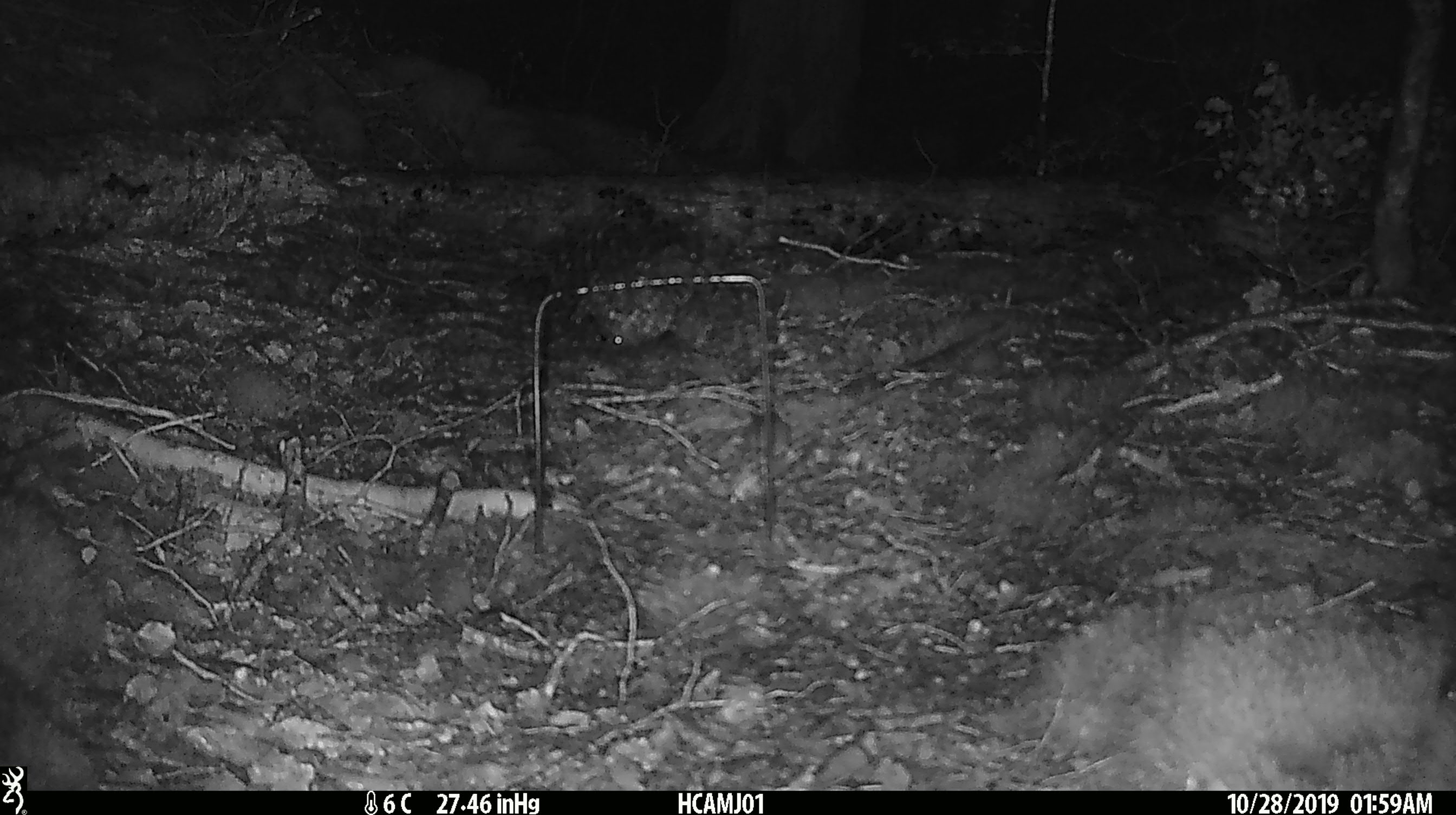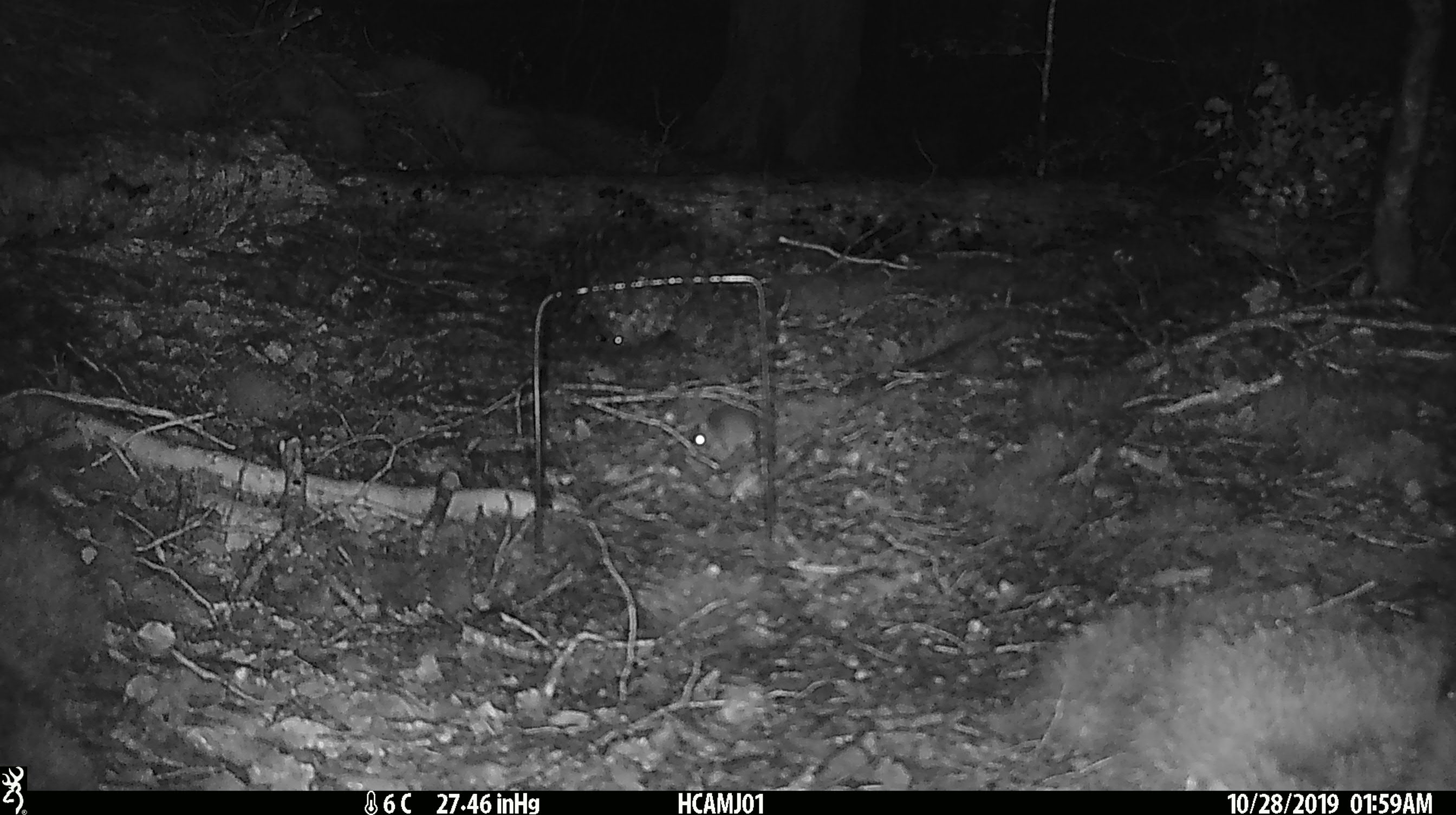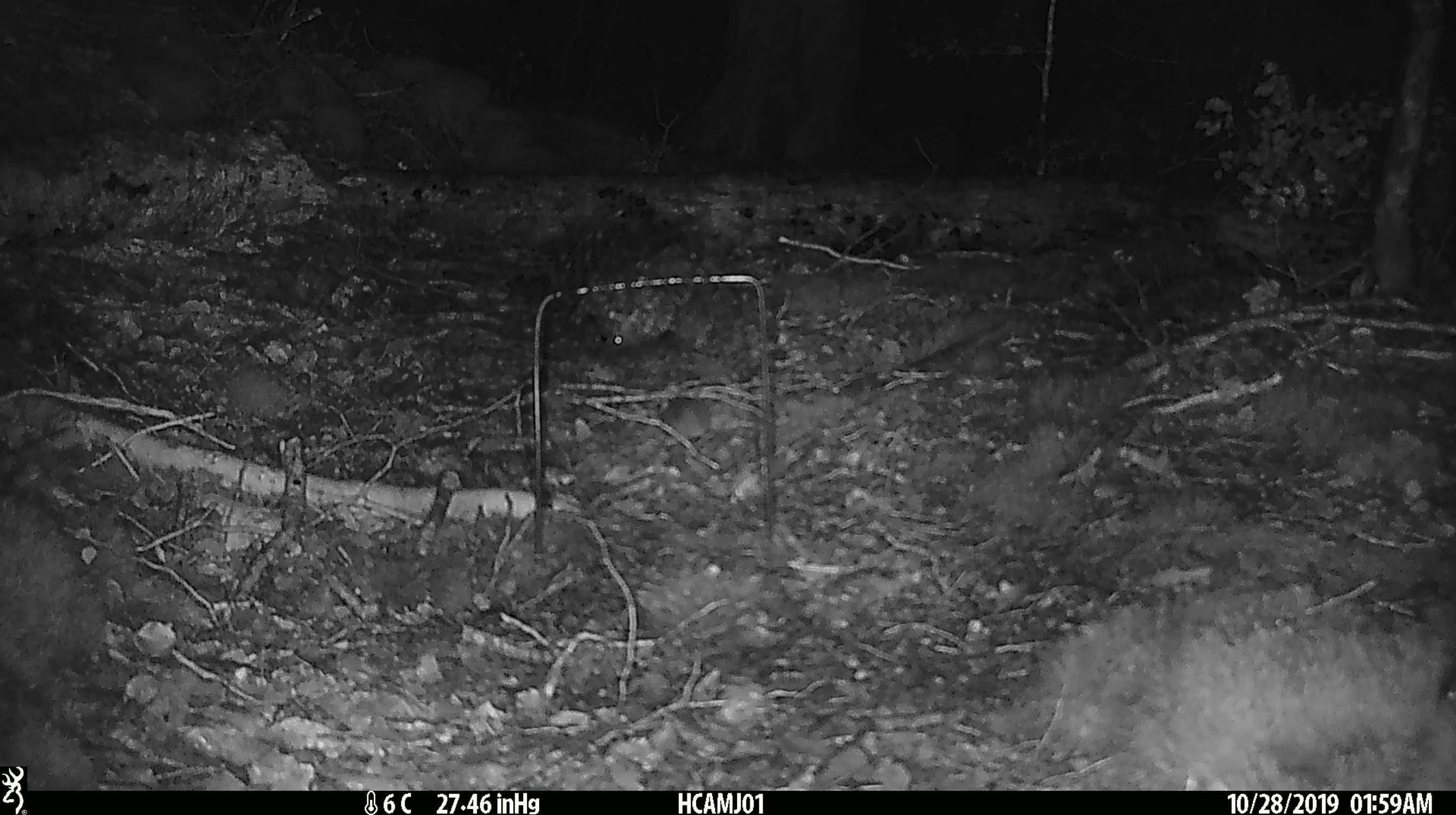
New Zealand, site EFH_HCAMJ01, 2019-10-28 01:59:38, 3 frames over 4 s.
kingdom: Animalia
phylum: Chordata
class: Mammalia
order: Rodentia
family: Muridae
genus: Mus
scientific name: Mus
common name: mouse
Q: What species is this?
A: Mouse (Mus).